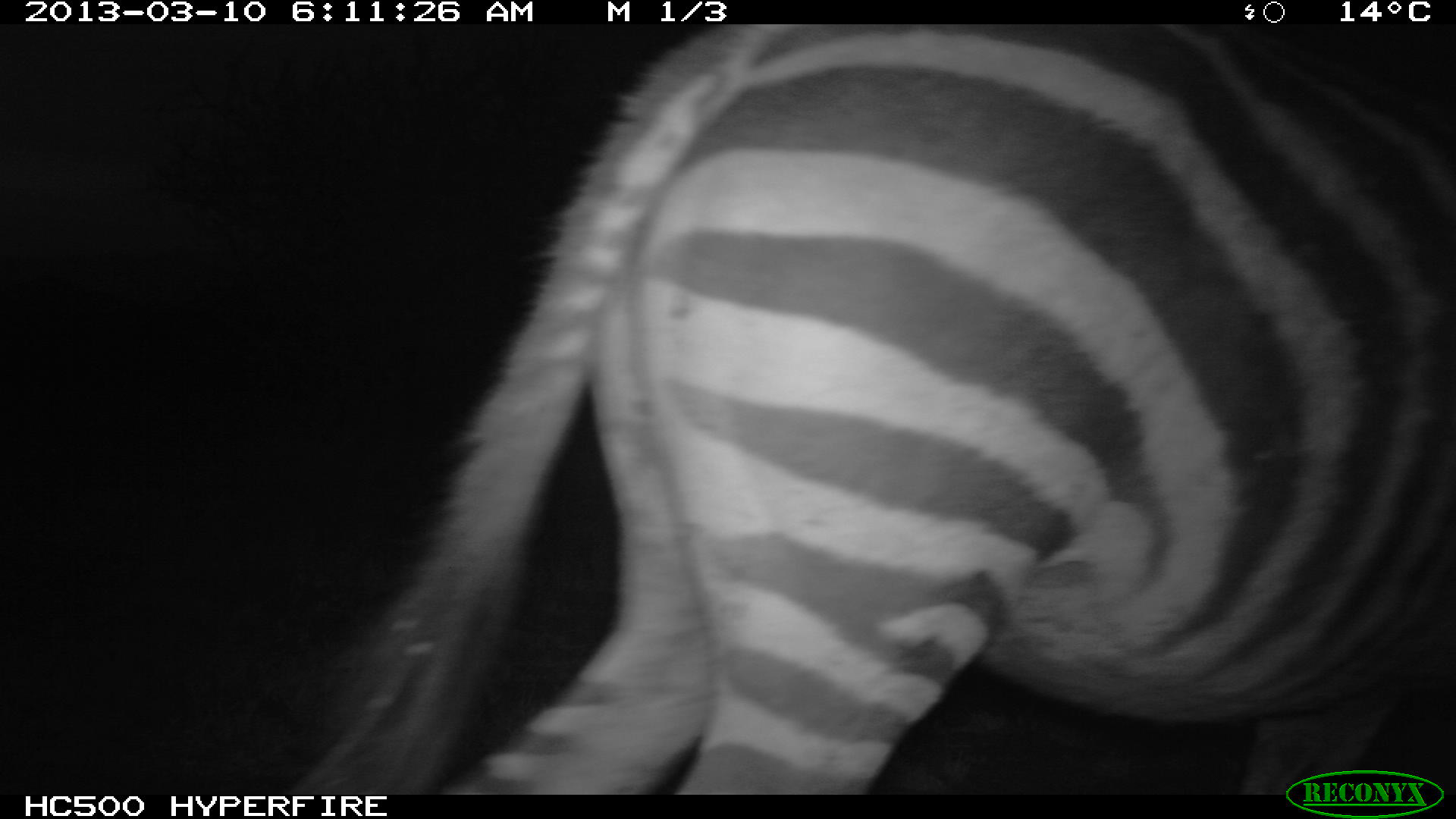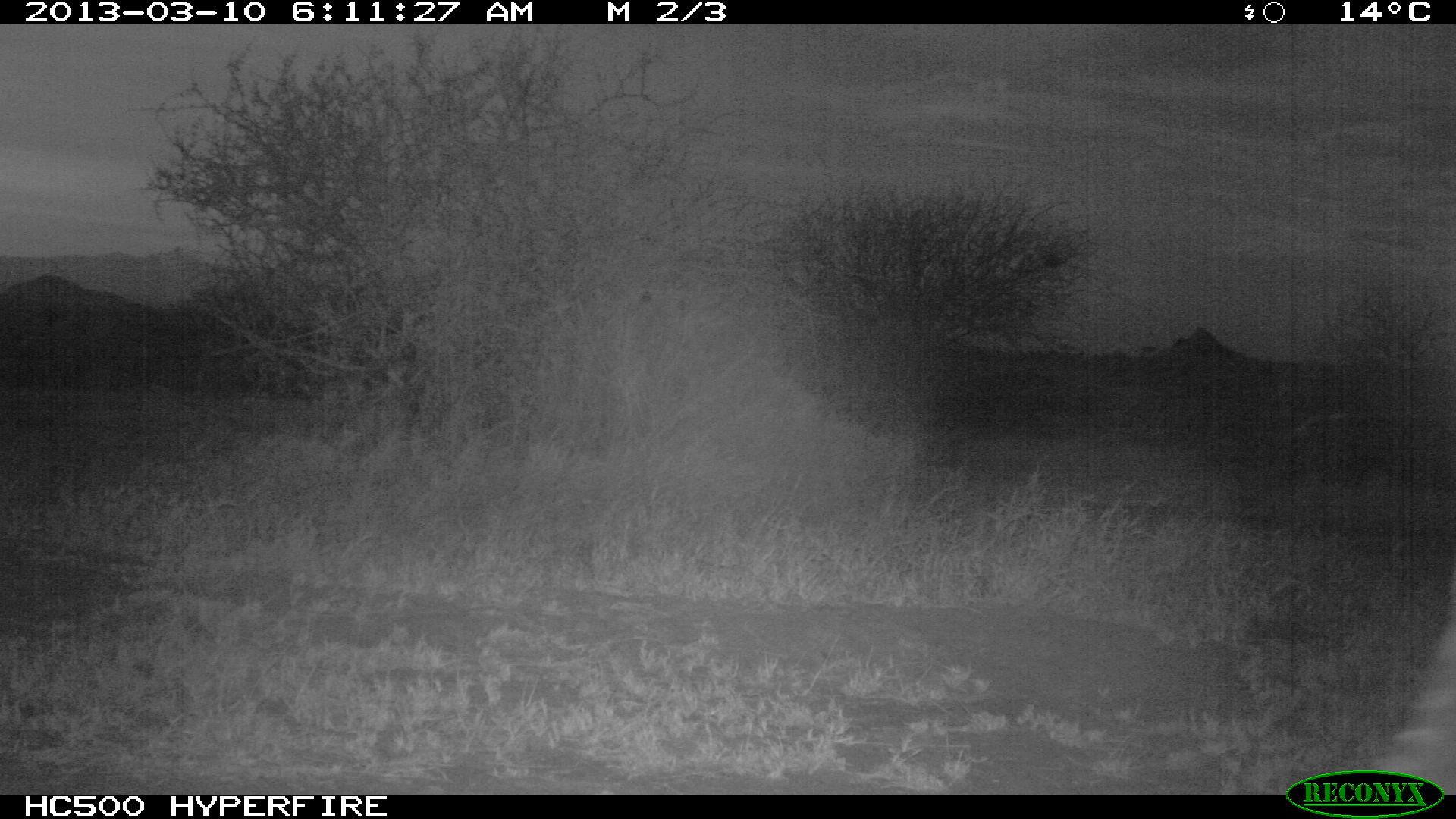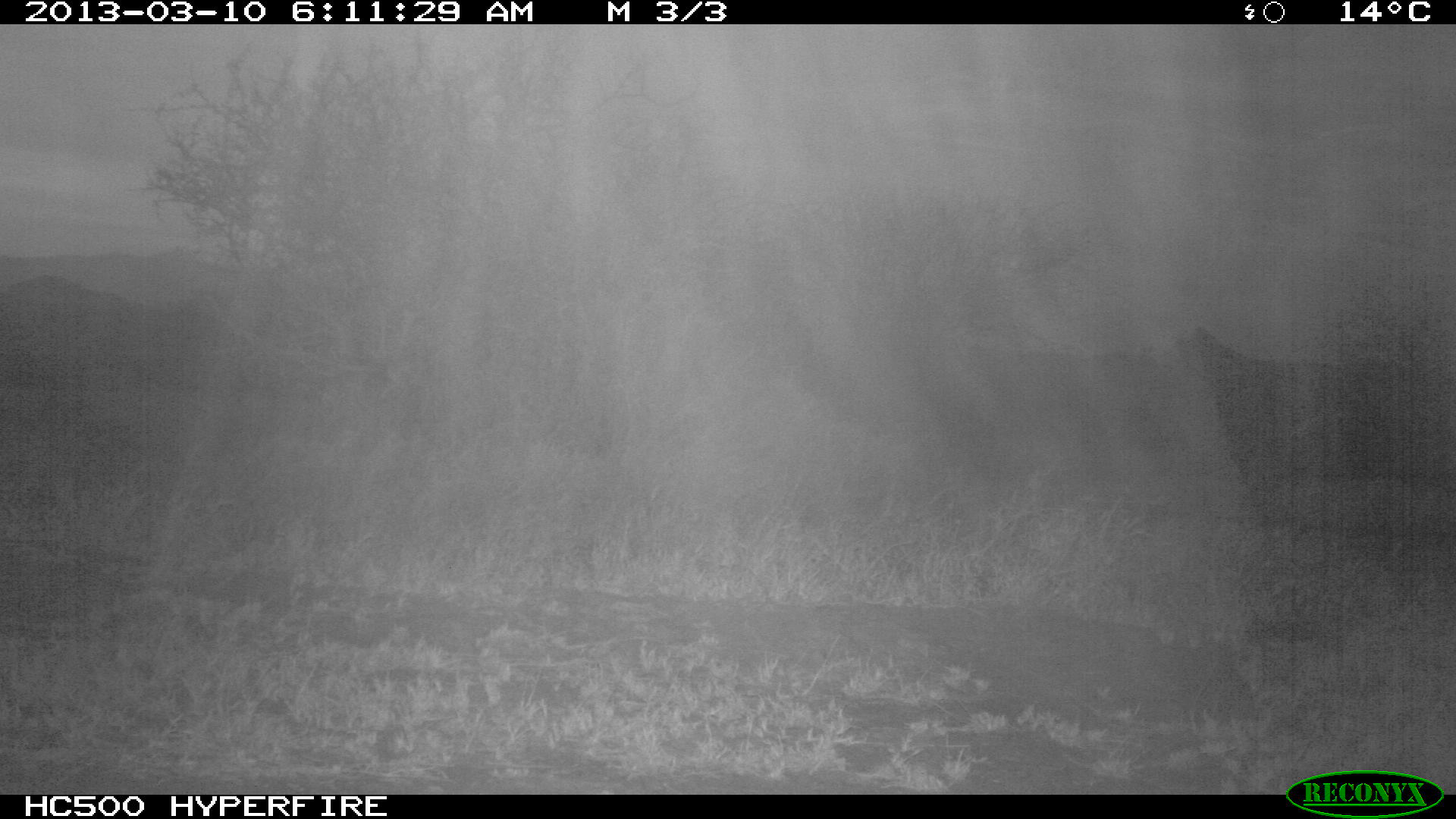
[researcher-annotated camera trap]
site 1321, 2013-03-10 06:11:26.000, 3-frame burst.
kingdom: Animalia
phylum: Chordata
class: Mammalia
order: Perissodactyla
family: Equidae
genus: Equus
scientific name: Equus quagga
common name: plains zebra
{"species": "Equus quagga (plains zebra)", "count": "1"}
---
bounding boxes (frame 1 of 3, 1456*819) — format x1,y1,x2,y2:
equus quagga: 299,17,1455,796